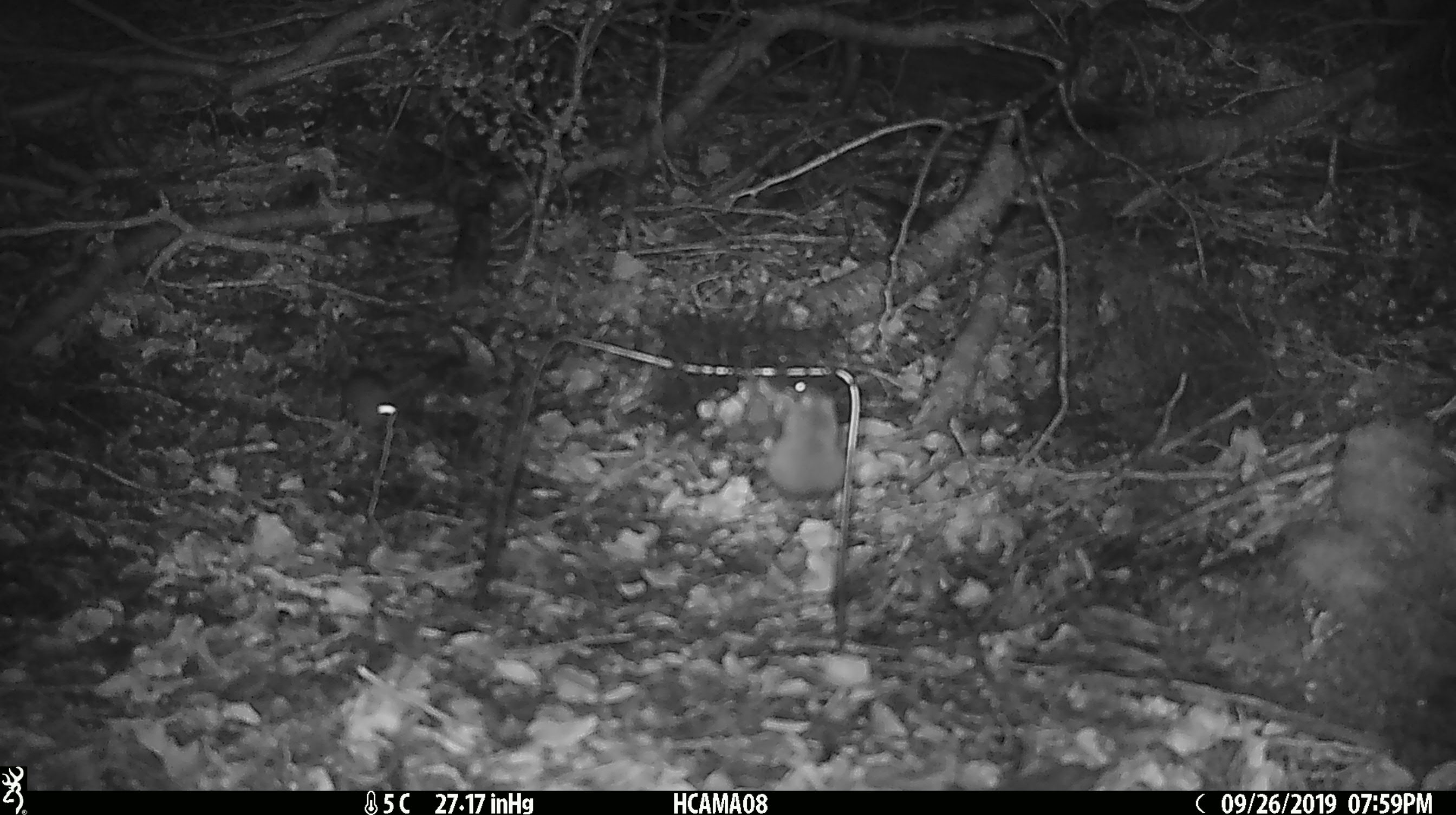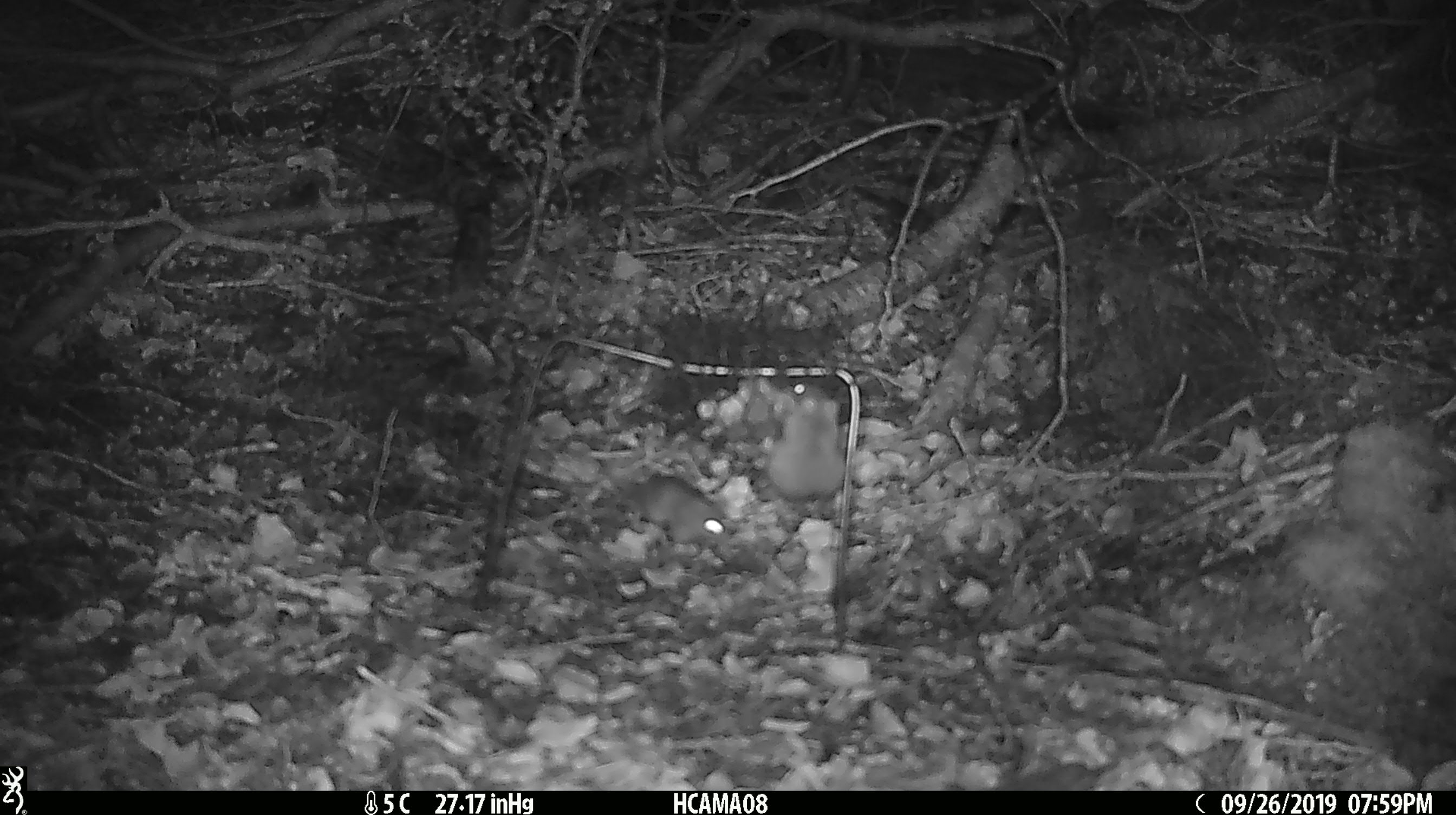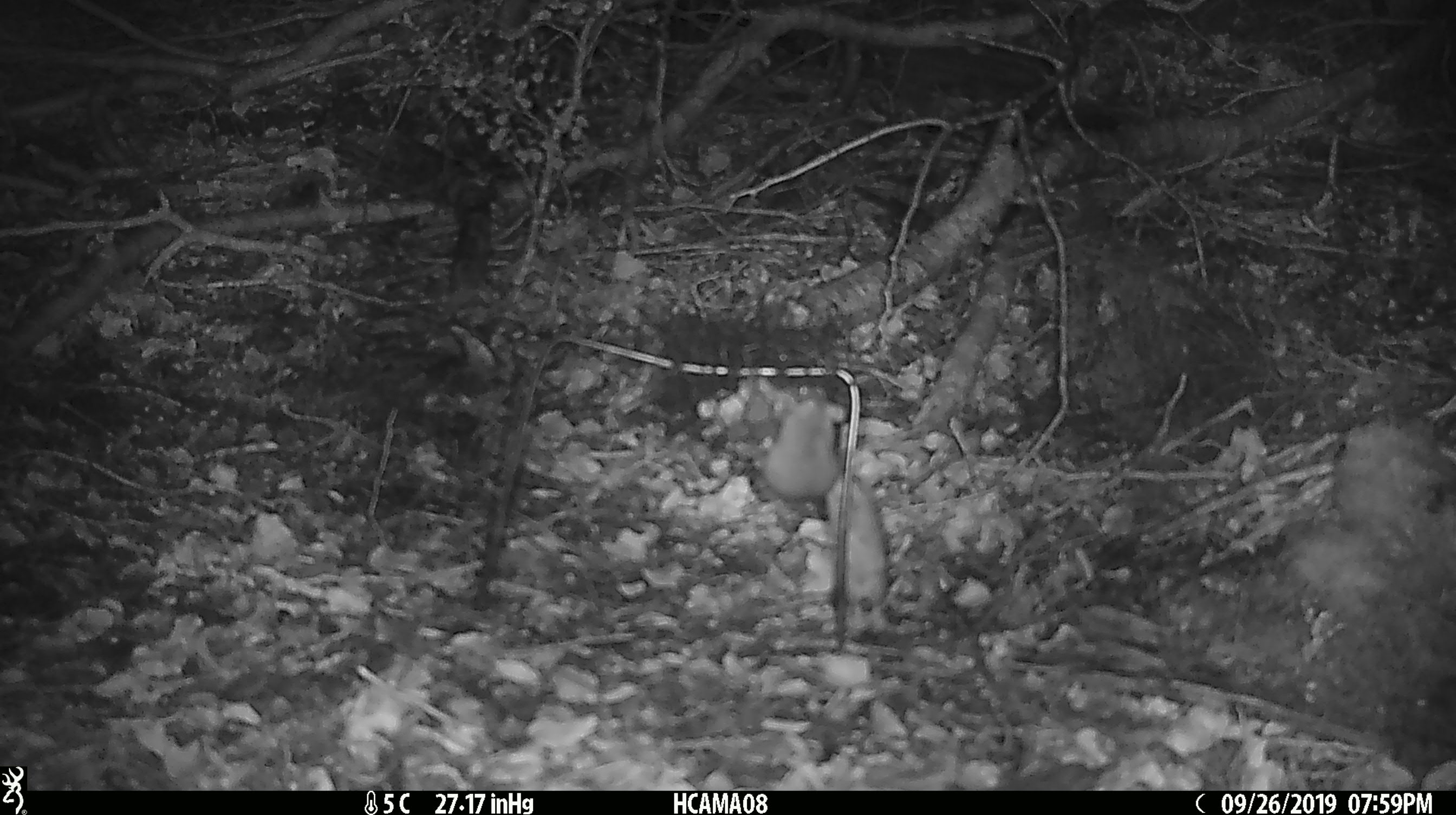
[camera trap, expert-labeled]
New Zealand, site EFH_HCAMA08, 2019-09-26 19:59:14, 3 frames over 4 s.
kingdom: Animalia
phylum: Chordata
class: Mammalia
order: Rodentia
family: Muridae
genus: Mus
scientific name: Mus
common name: mouse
Mouse (Mus).